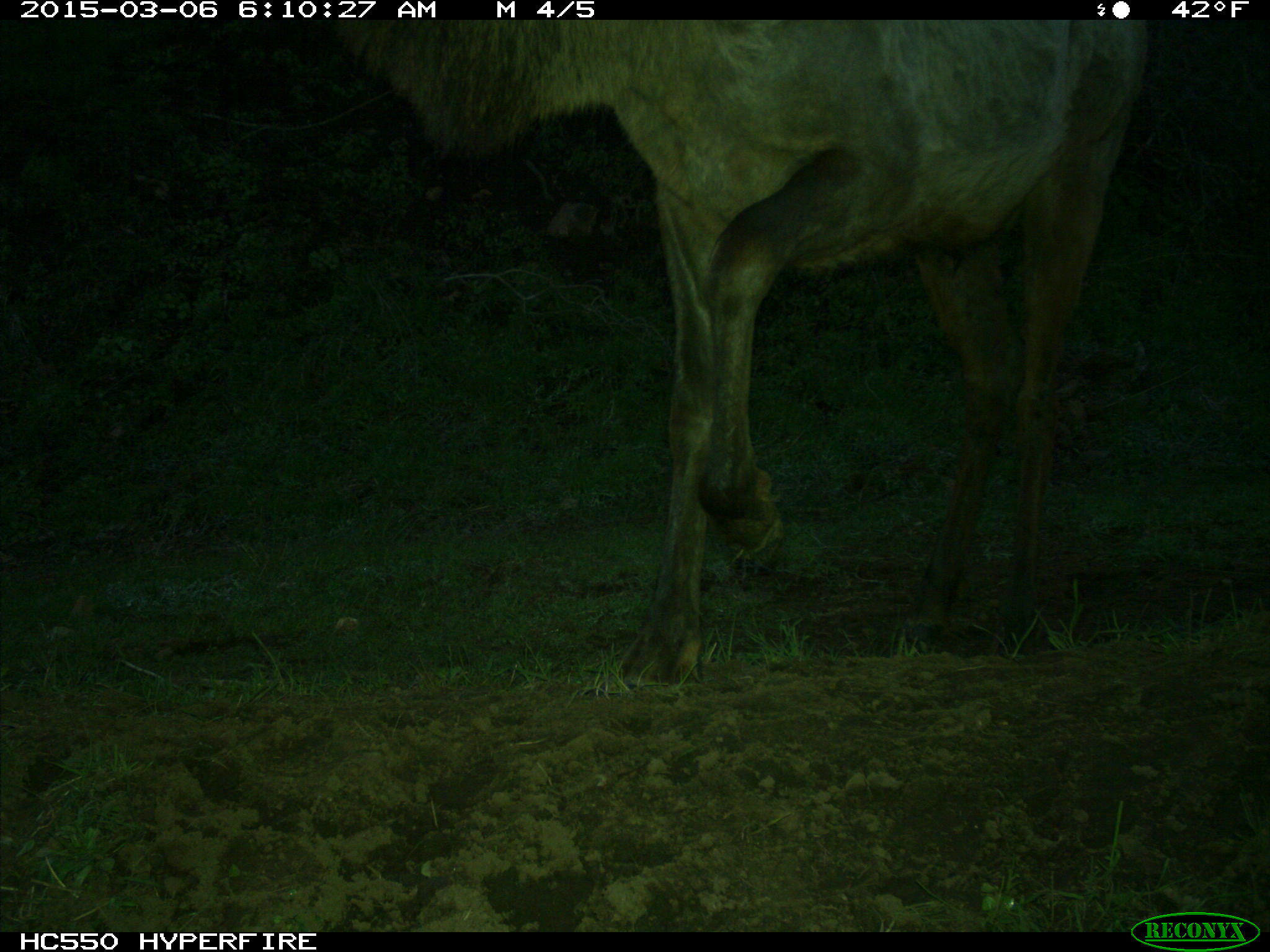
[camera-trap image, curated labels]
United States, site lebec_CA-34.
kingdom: Animalia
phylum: Chordata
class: Mammalia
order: Artiodactyla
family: Cervidae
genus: Cervus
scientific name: Cervus canadensis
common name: elk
Cervus canadensis (elk).